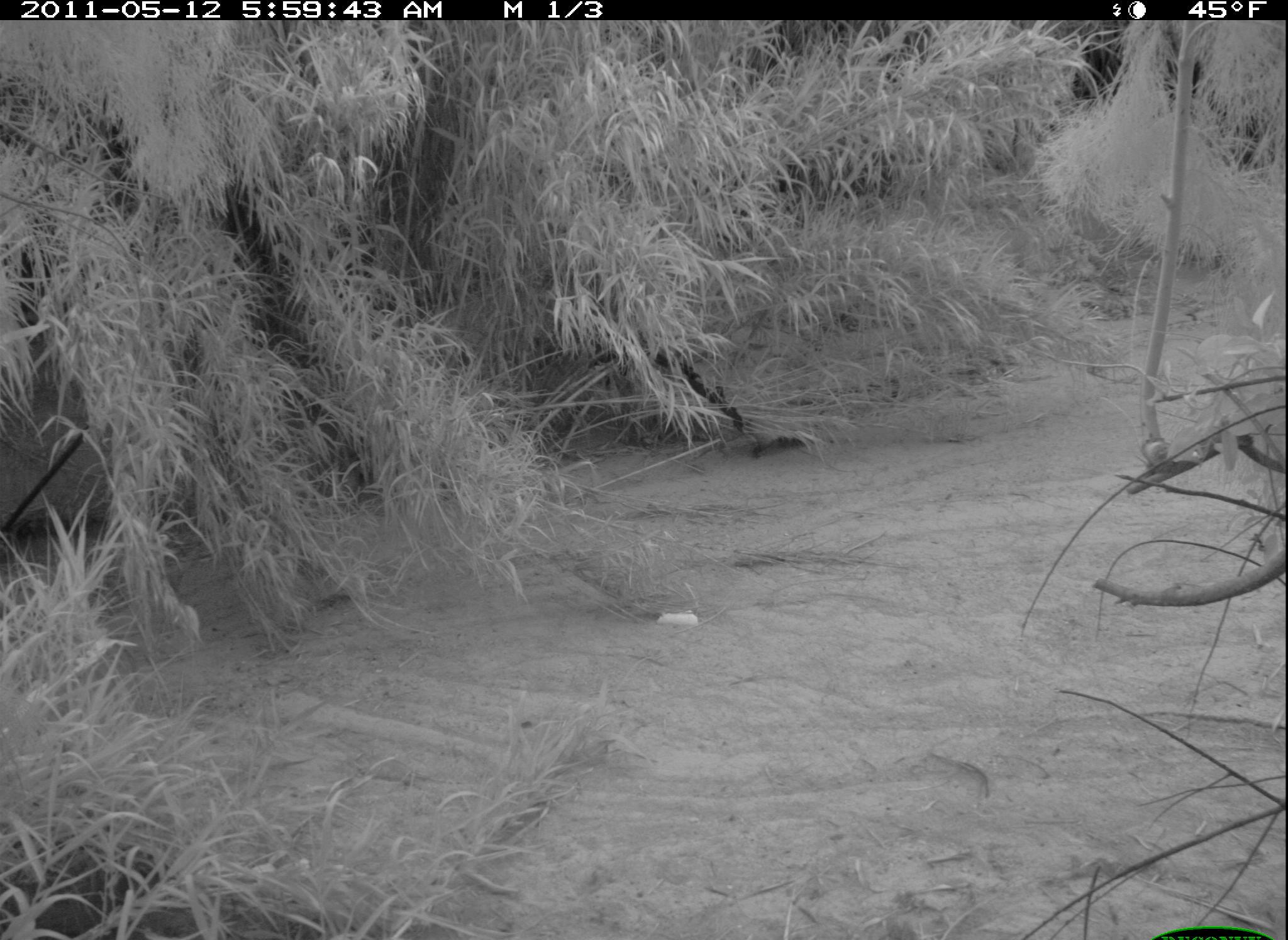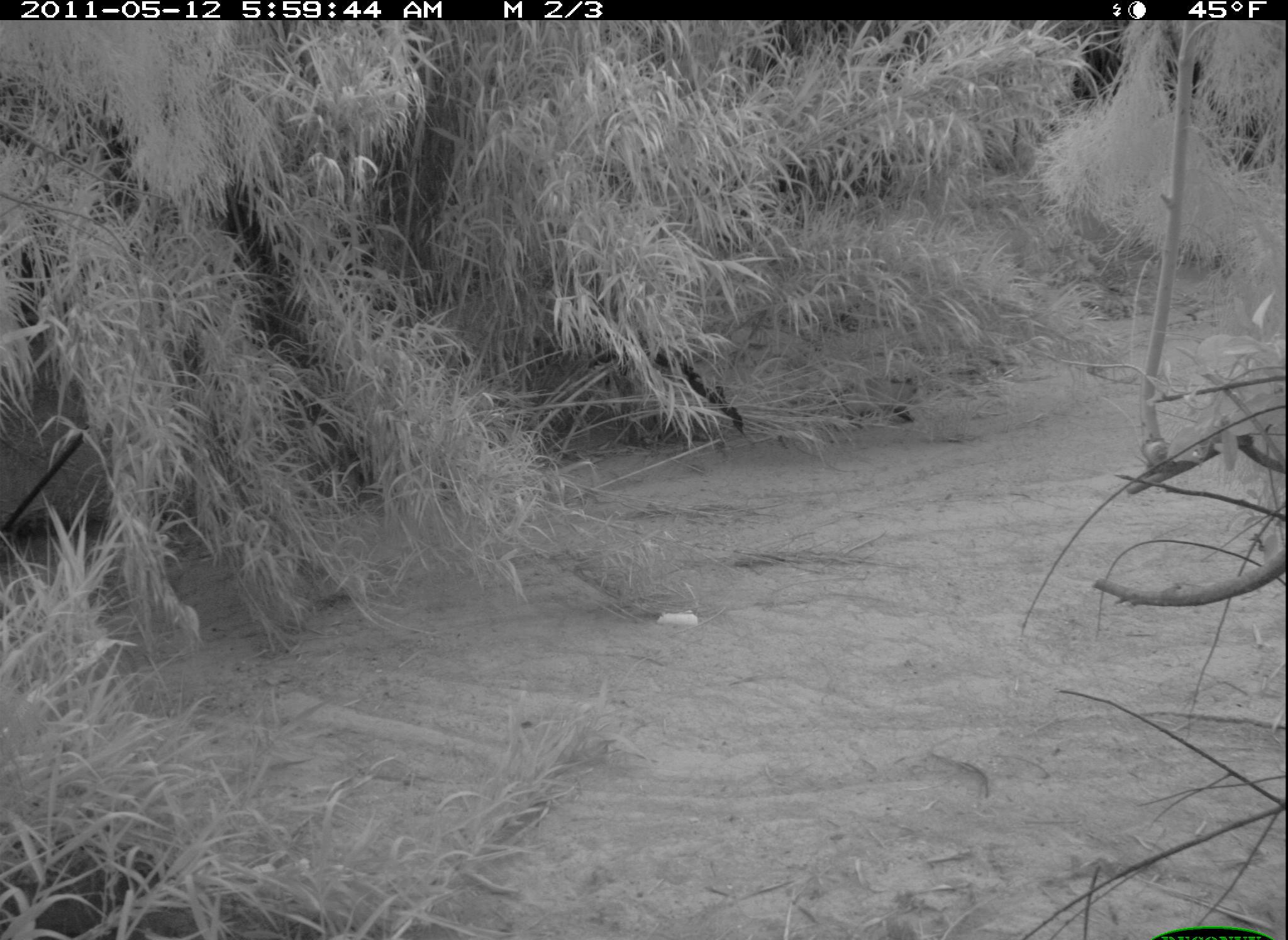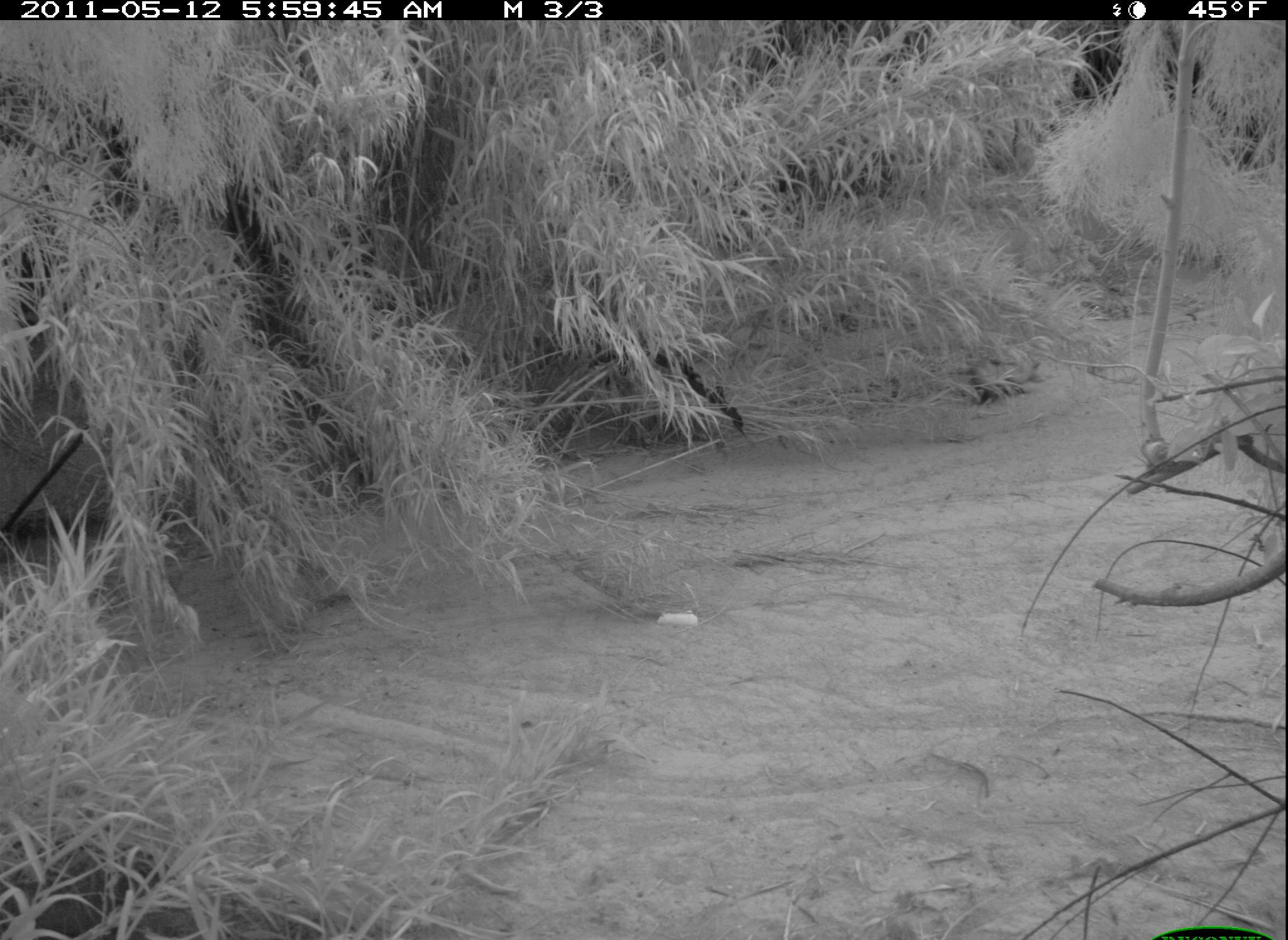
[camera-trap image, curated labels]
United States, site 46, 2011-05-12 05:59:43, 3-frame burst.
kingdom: Animalia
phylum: Chordata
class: Mammalia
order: Didelphimorphia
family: Didelphidae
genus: Didelphis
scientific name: Didelphis virginiana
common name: virginia opossum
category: opossum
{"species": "opossum (virginia opossum) (Didelphis virginiana)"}